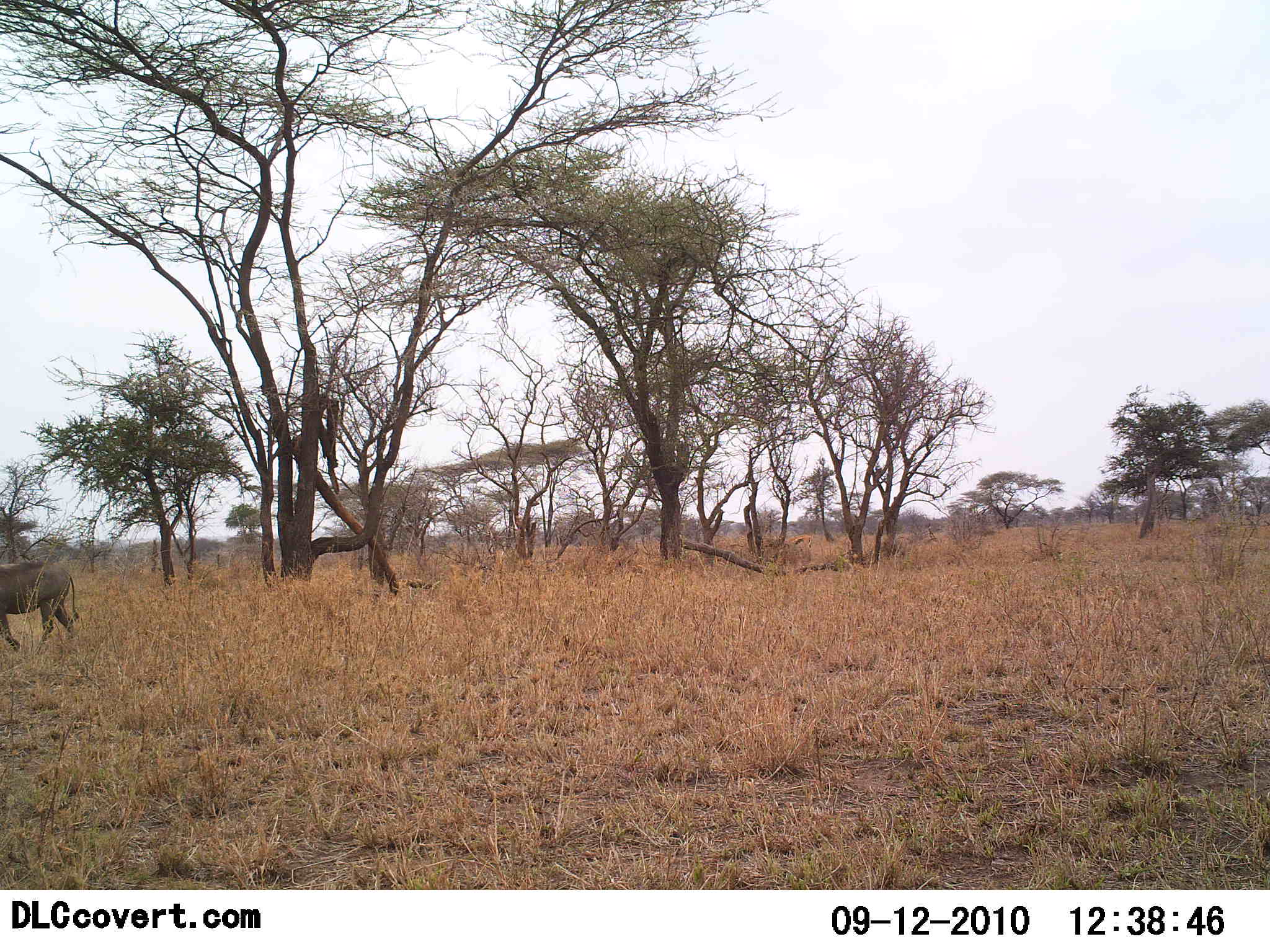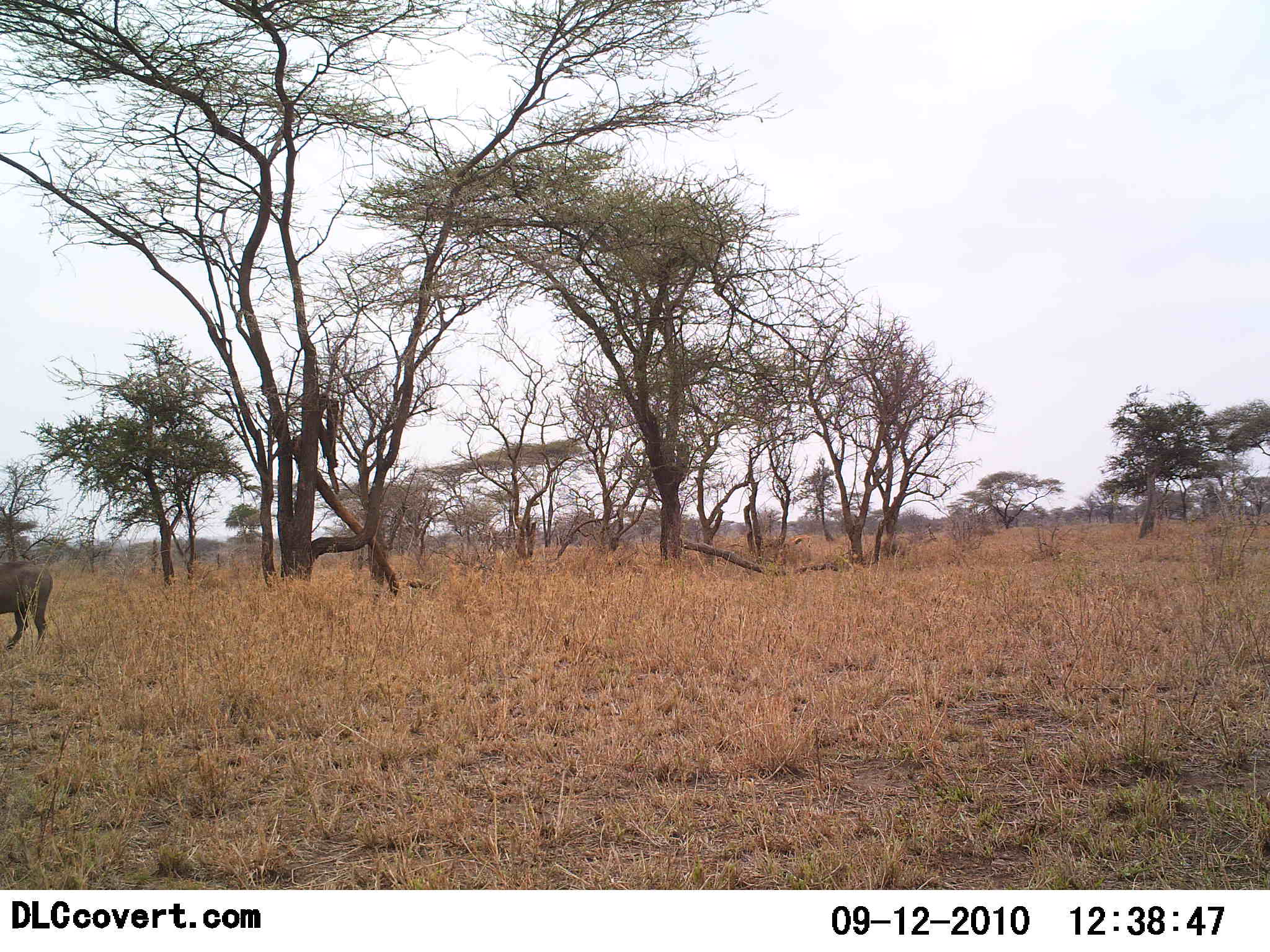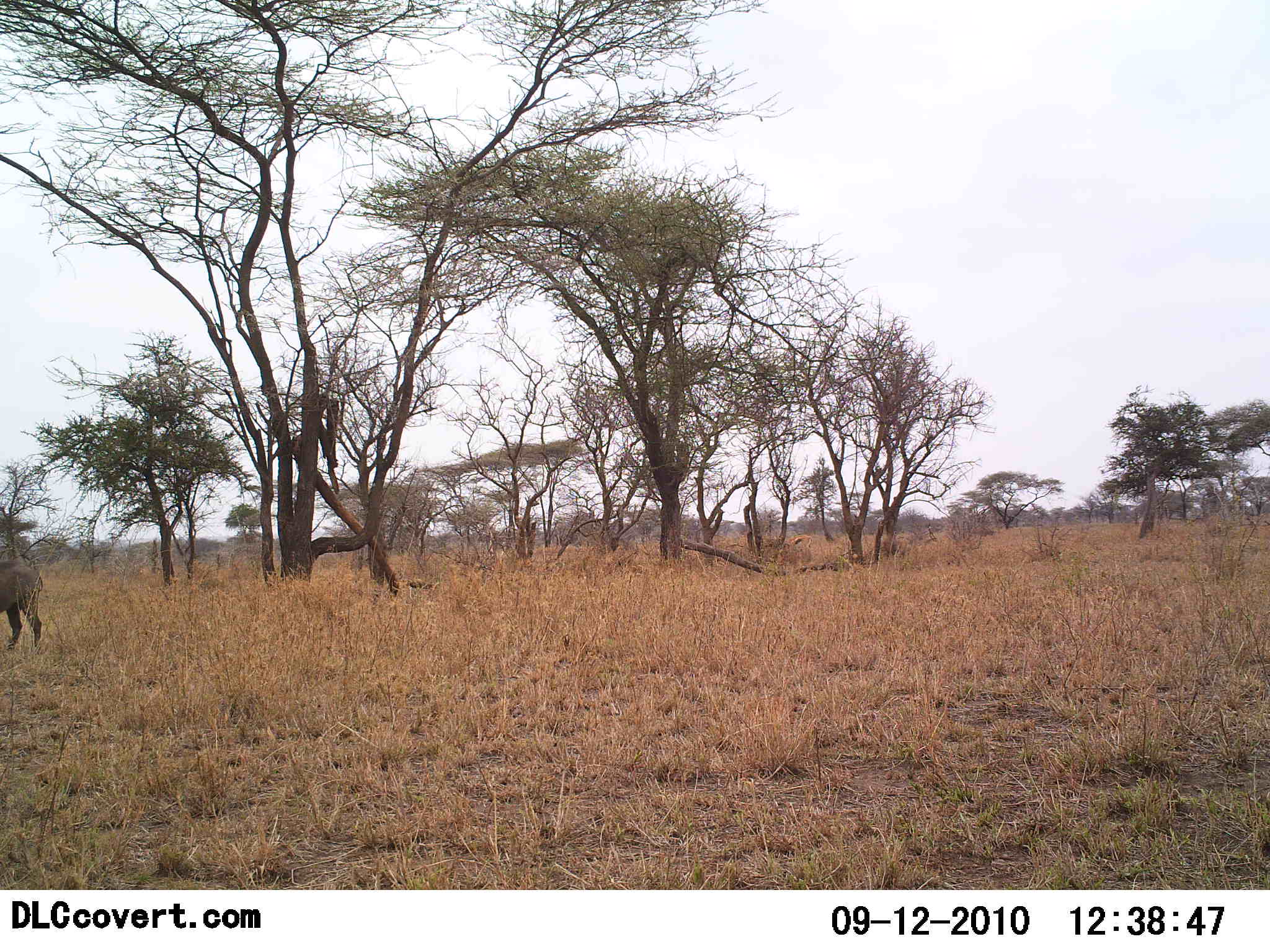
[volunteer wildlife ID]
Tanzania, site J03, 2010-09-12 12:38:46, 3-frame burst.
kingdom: Animalia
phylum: Chordata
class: Mammalia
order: Artiodactyla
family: Suidae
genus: Phacochoerus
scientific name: Phacochoerus africanus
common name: warthog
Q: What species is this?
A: Warthog (Phacochoerus africanus).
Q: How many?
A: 1.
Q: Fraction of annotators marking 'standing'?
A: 29%.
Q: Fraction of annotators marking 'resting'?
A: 0%.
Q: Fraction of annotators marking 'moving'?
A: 71%.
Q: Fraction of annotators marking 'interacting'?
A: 0%.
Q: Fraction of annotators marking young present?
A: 0%.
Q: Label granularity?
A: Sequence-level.